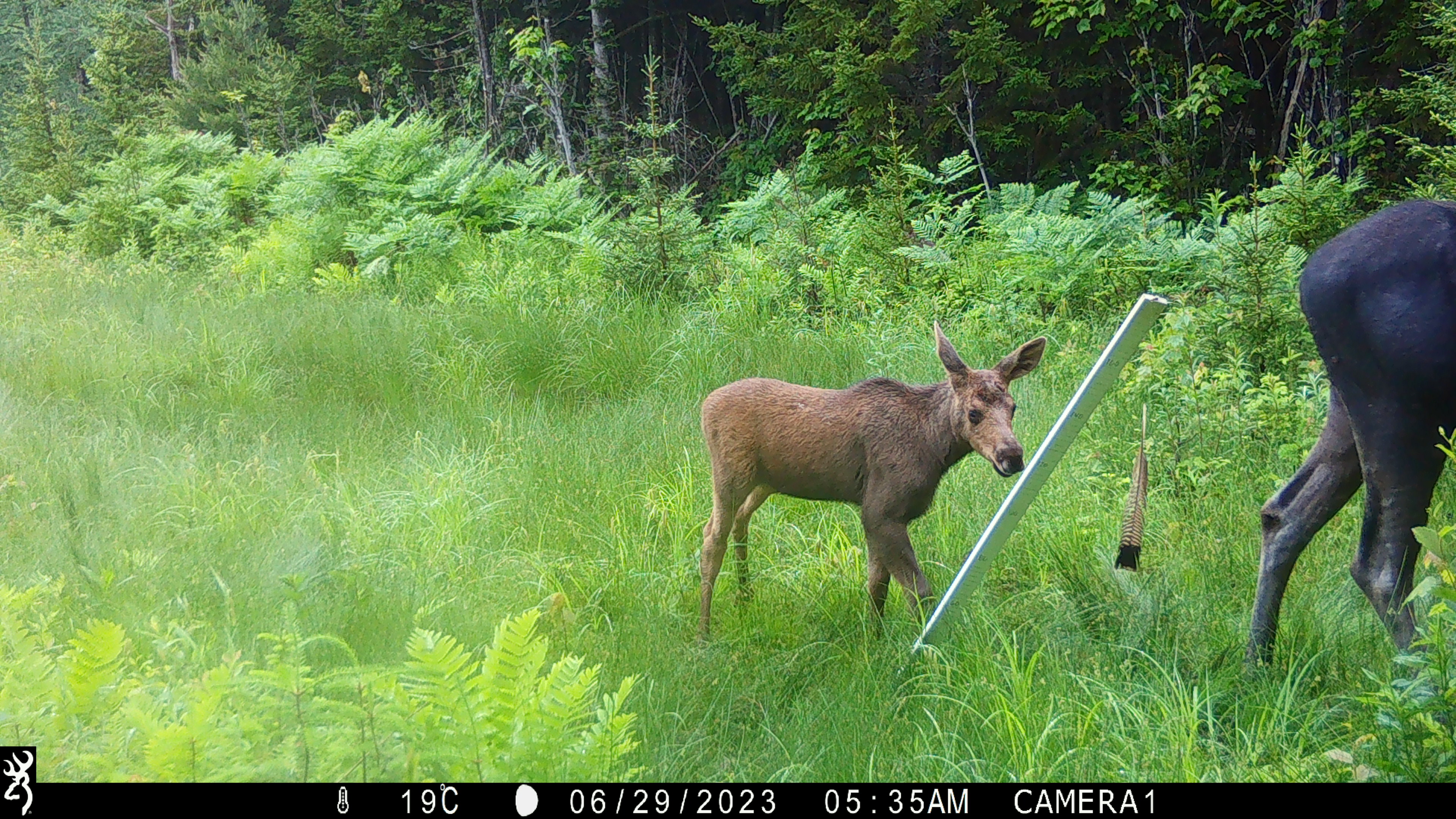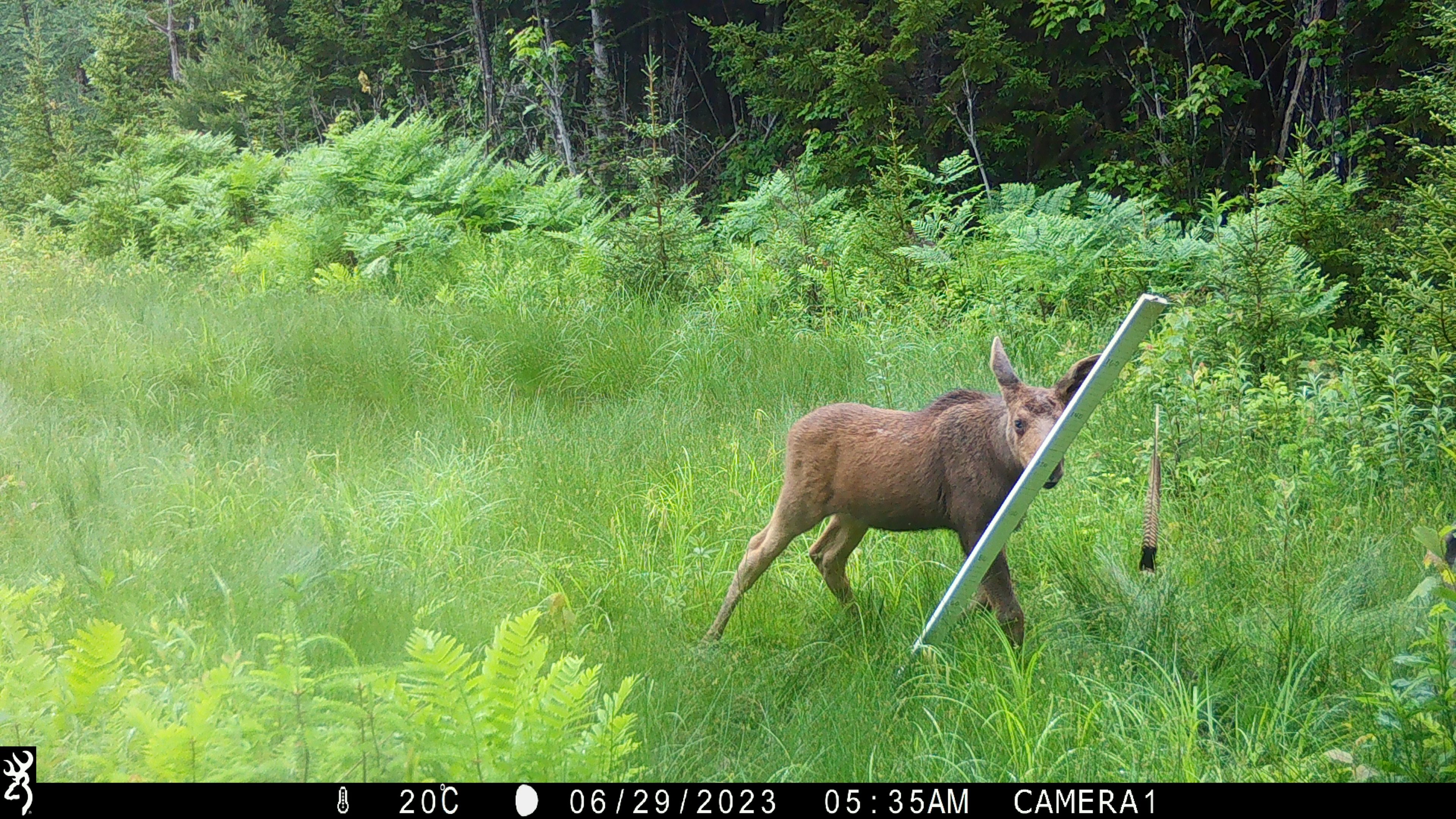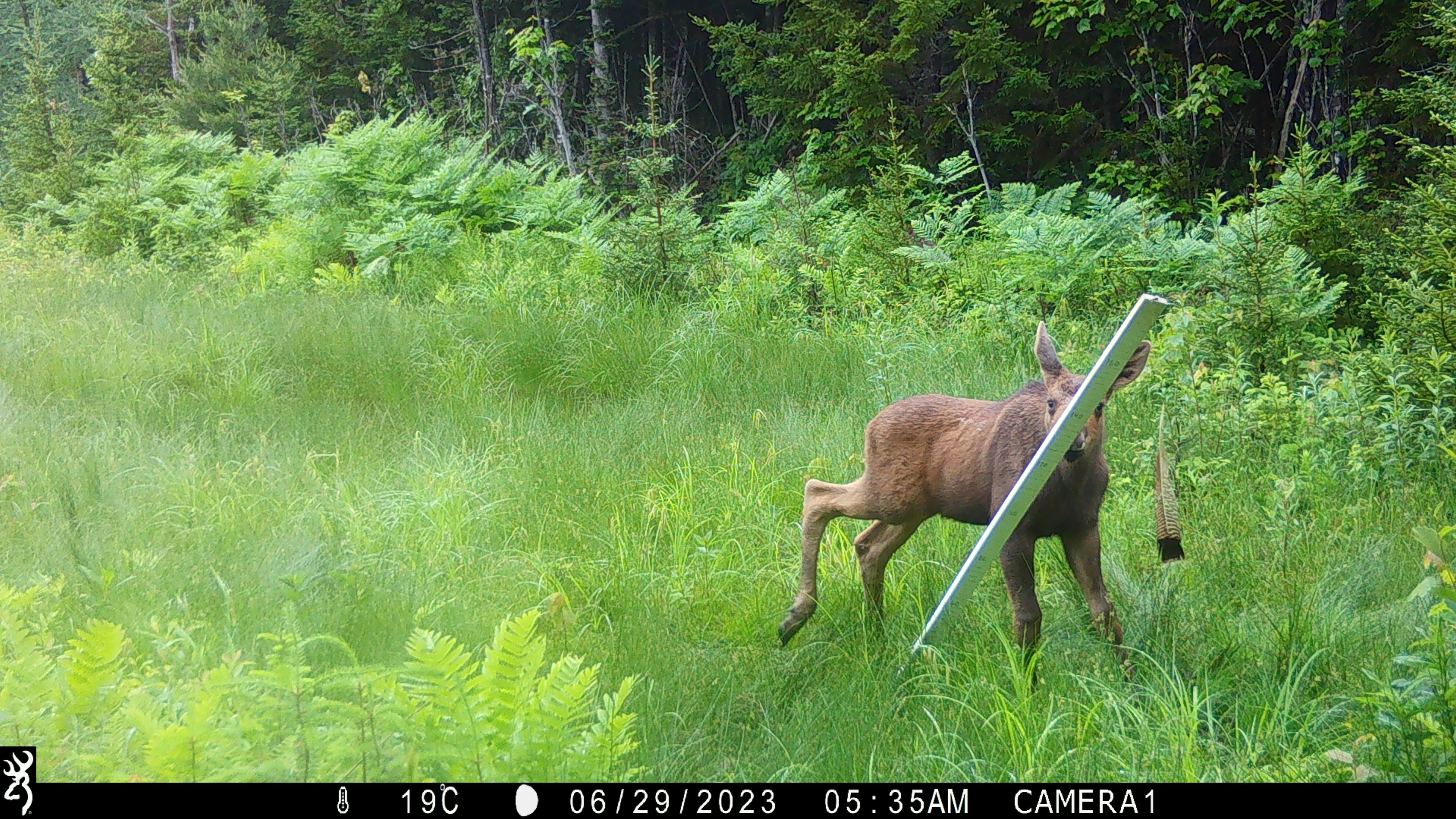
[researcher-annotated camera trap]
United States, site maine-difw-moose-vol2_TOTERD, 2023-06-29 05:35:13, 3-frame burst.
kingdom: Animalia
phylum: Chordata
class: Mammalia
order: Artiodactyla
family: Cervidae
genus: Alces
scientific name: Alces alces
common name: moose